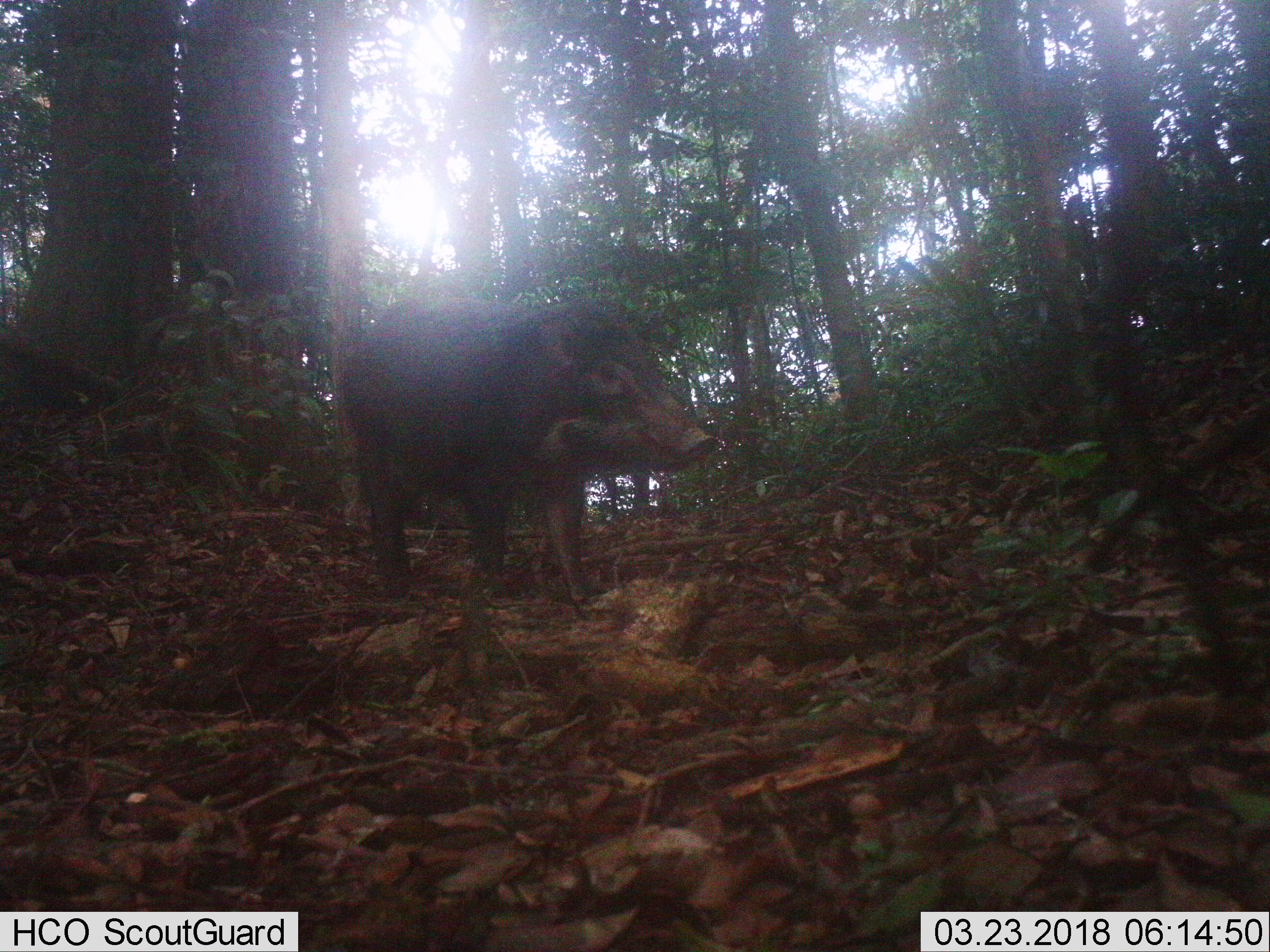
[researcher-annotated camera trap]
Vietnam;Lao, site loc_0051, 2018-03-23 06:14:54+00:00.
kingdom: Animalia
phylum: Chordata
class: Mammalia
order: Artiodactyla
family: Suidae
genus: Sus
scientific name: Sus scrofa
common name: eurasian wild pig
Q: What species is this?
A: Eurasian wild pig (Sus scrofa).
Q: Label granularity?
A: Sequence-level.